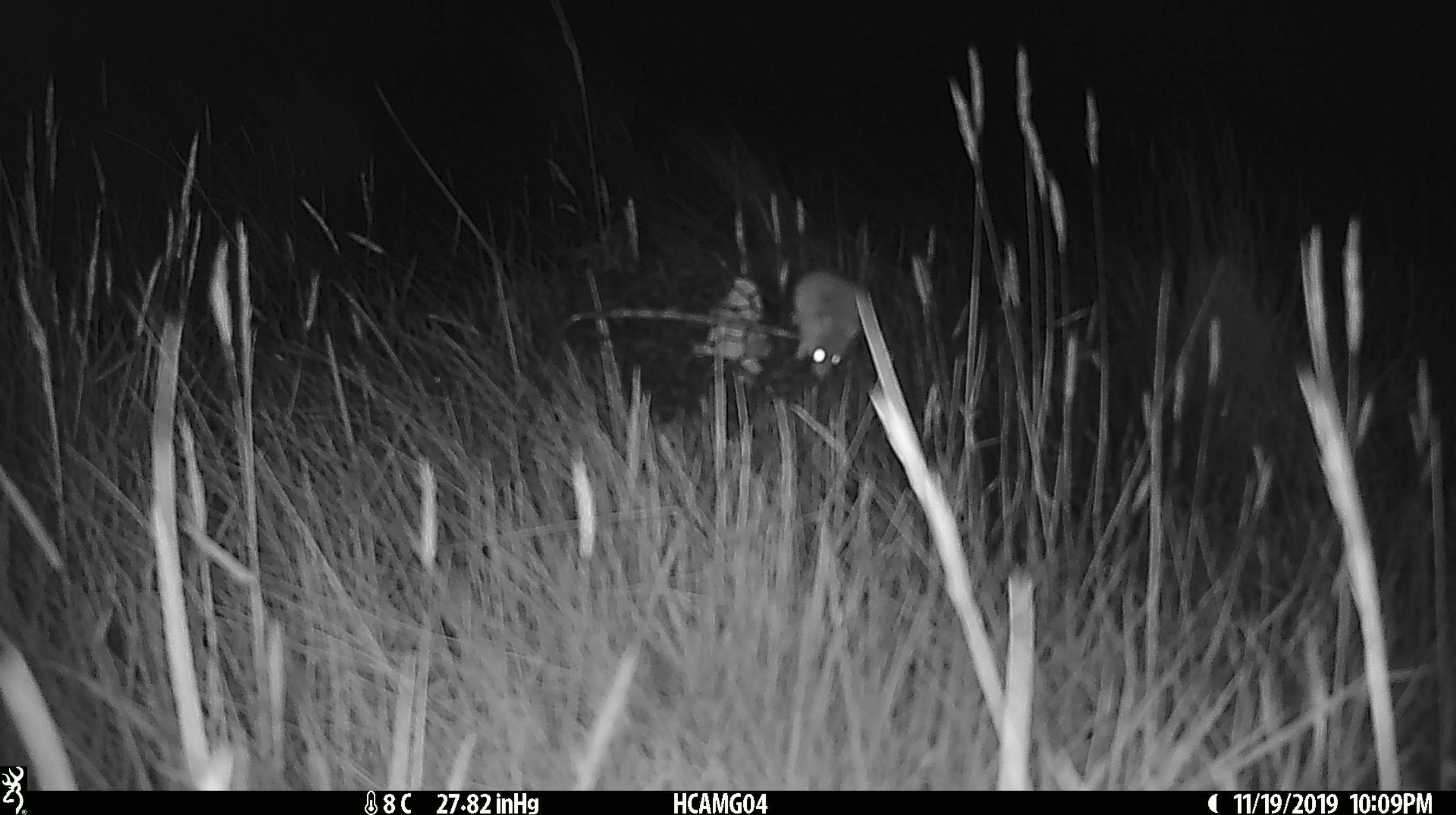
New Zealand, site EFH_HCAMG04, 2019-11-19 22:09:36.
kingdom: Animalia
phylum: Chordata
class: Mammalia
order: Rodentia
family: Muridae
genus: Mus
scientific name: Mus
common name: mouse